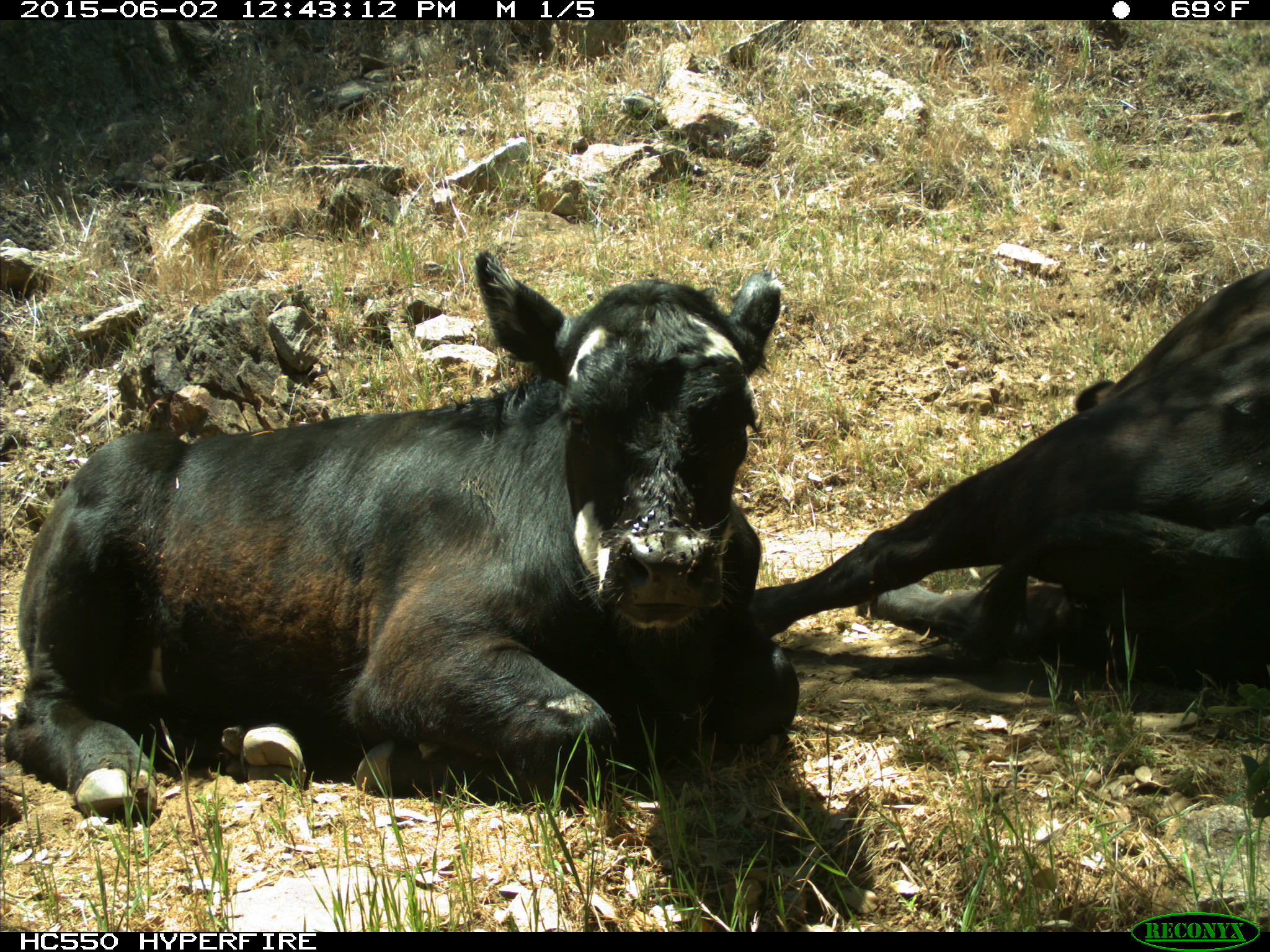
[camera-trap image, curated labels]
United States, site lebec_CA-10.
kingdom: Animalia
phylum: Chordata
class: Mammalia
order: Artiodactyla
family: Bovidae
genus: Bos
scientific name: Bos taurus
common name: domestic cow